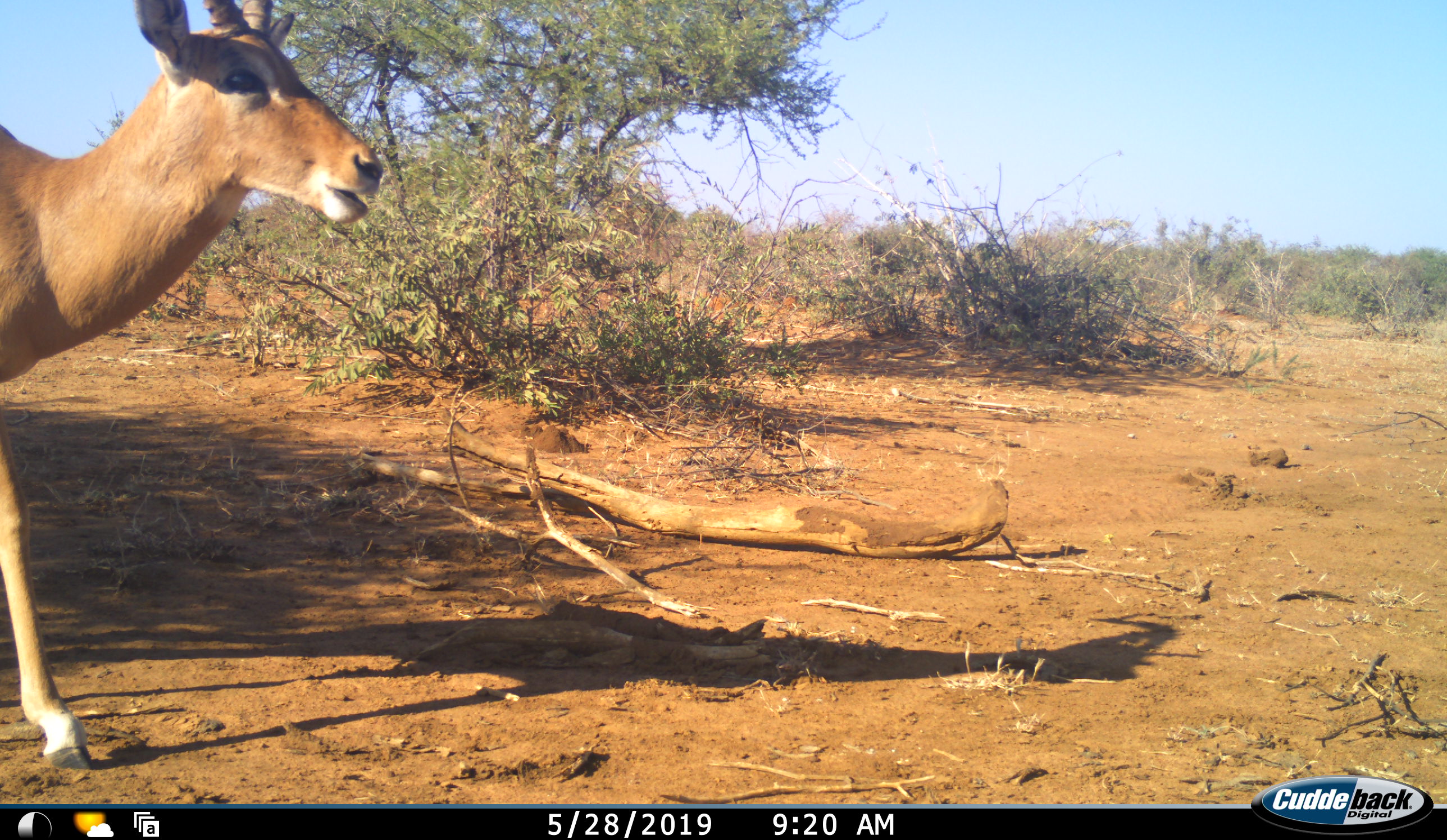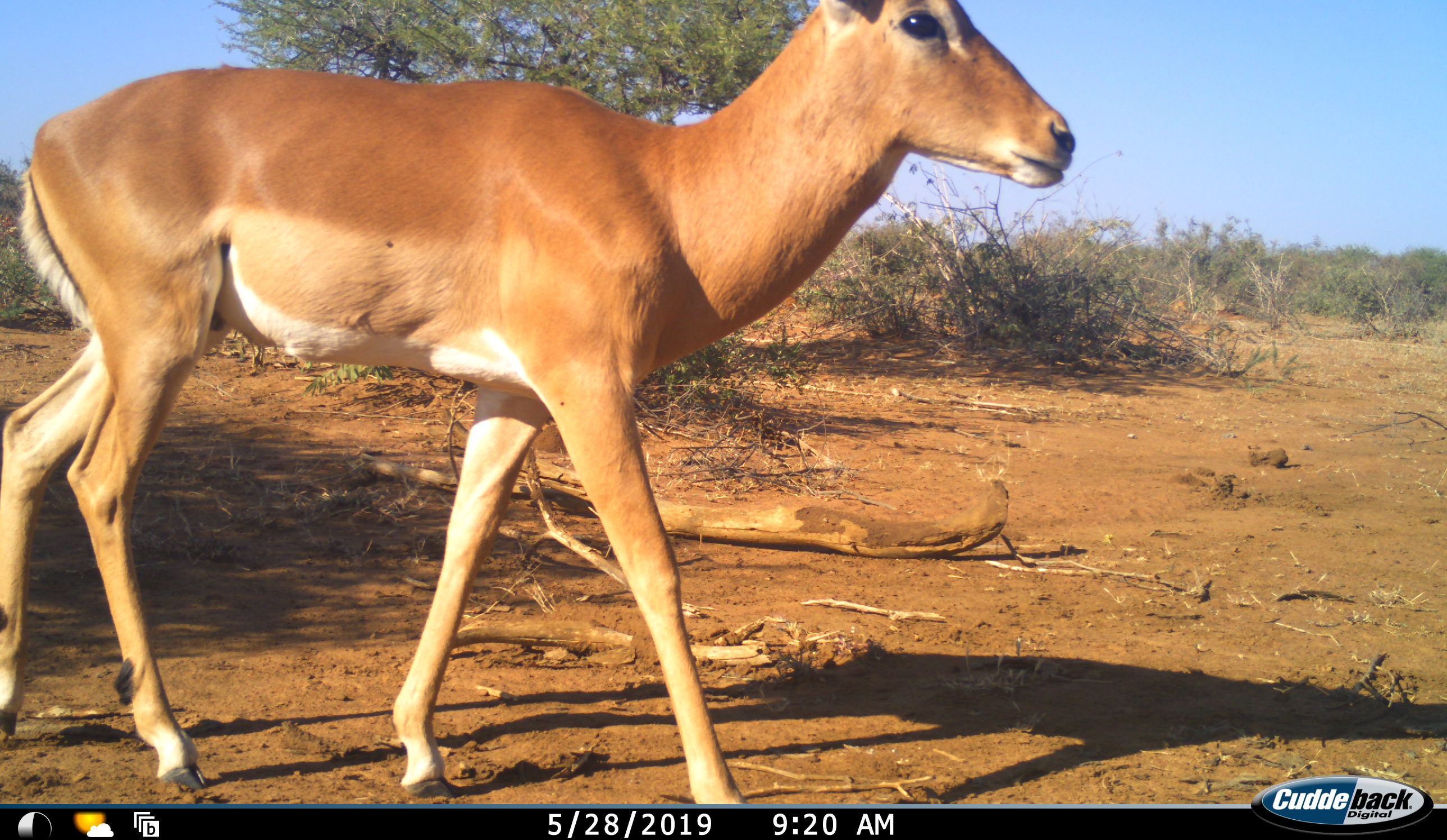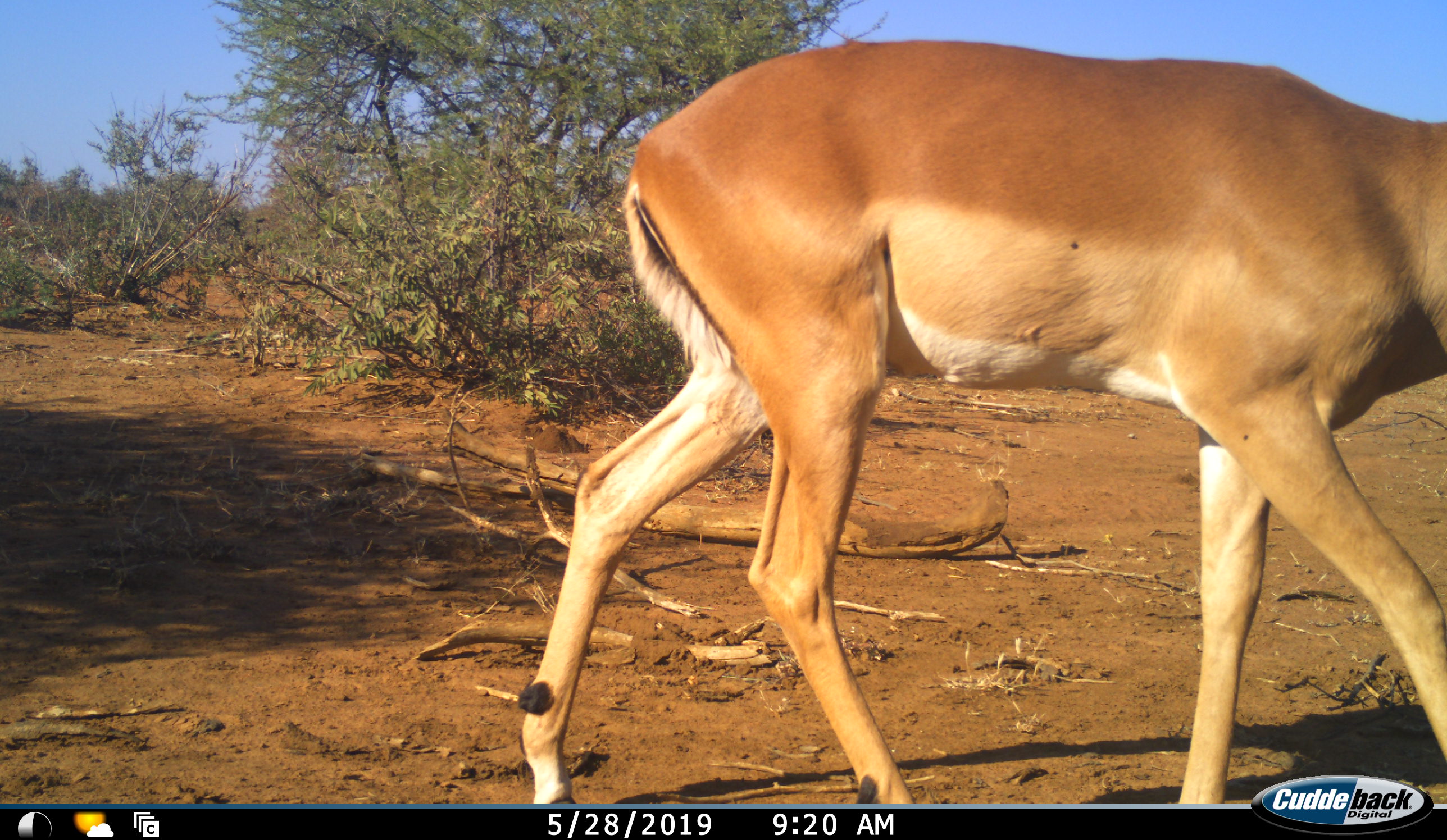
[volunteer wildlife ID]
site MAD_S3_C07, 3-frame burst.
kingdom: Animalia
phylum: Chordata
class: Mammalia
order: Artiodactyla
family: Bovidae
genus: Aepyceros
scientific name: Aepyceros melampus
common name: impala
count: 1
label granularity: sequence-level